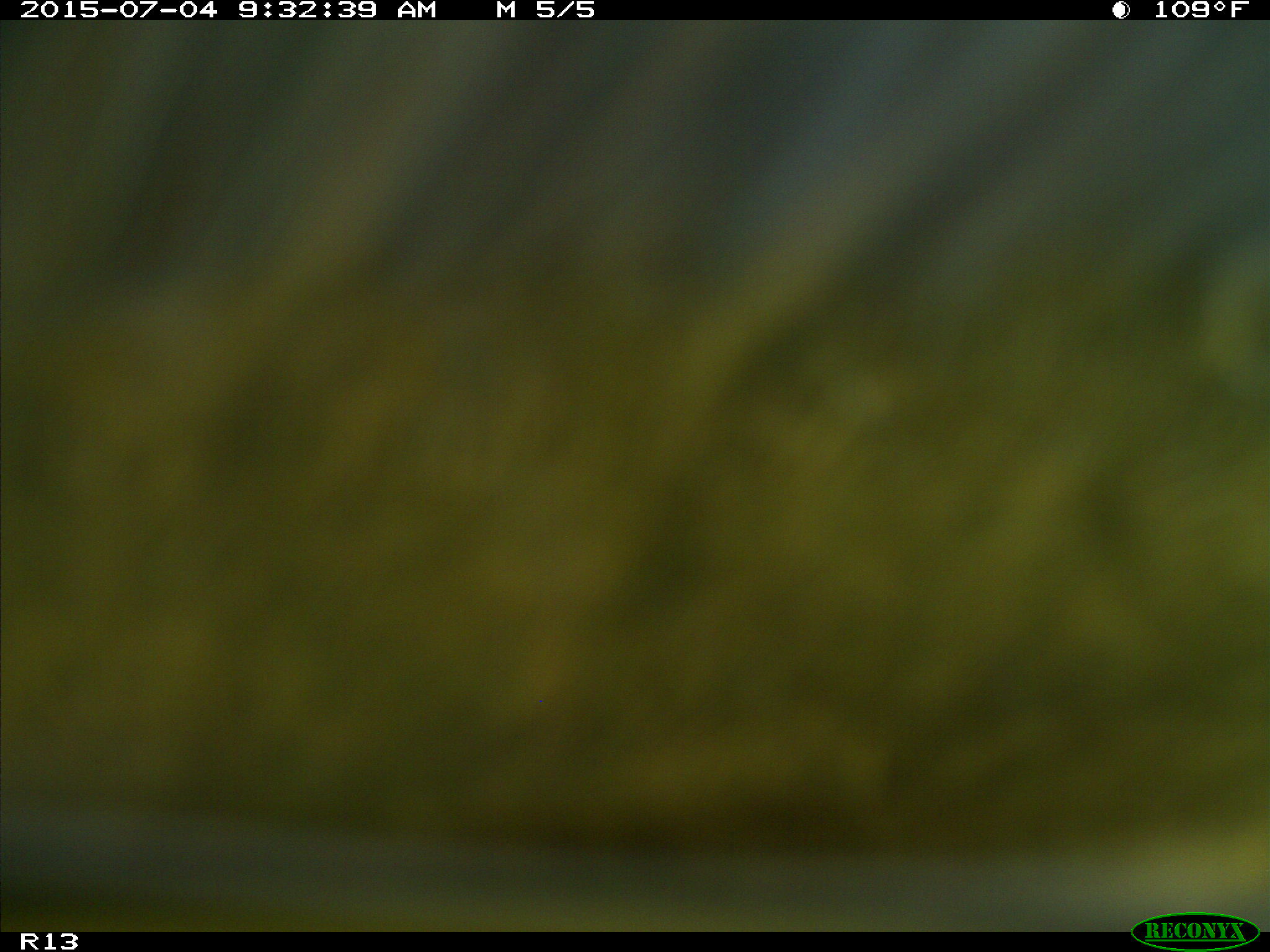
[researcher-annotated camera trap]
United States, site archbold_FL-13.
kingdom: Animalia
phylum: Chordata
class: Mammalia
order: Artiodactyla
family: Bovidae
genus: Bos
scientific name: Bos taurus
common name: domestic cow